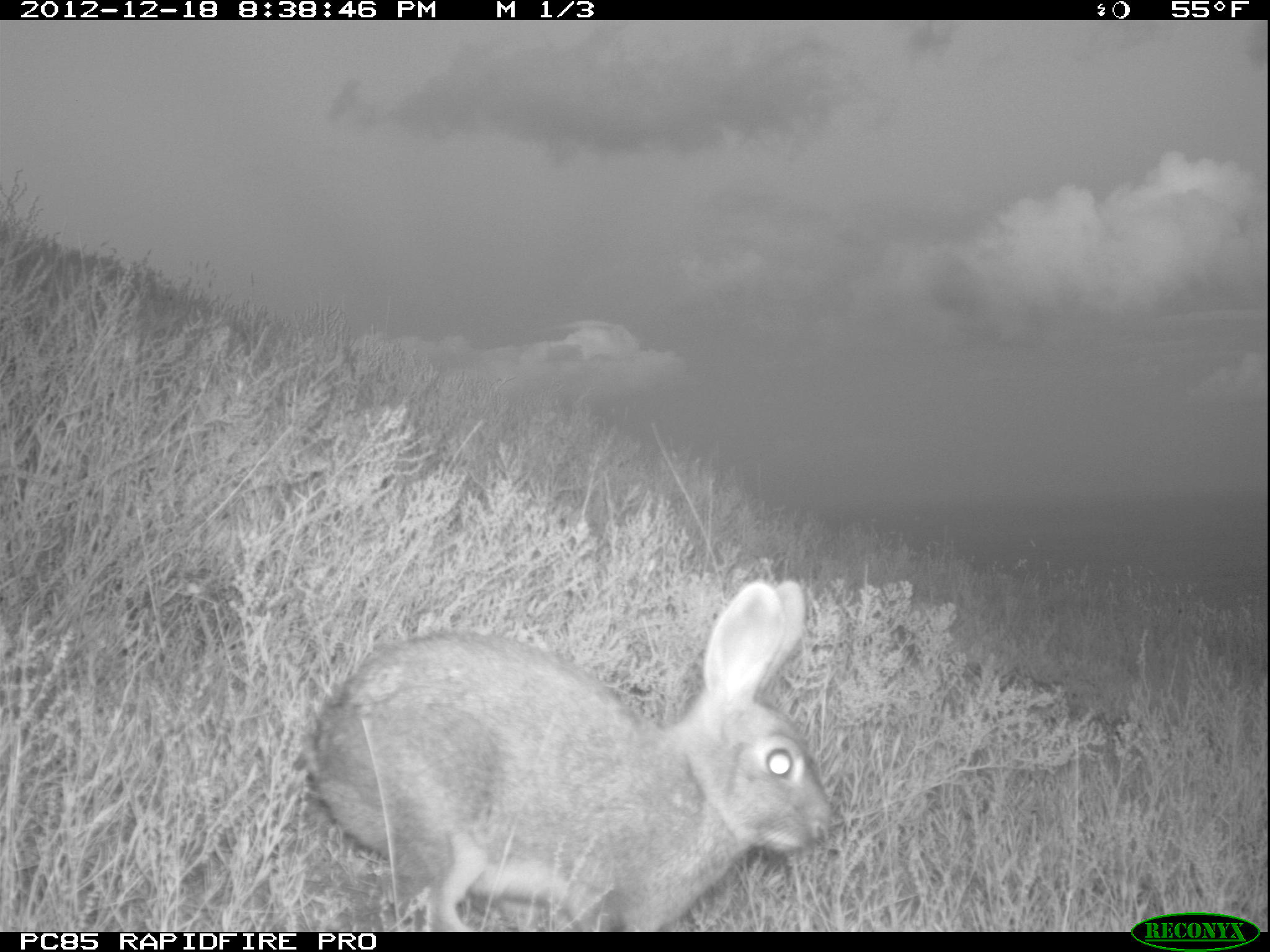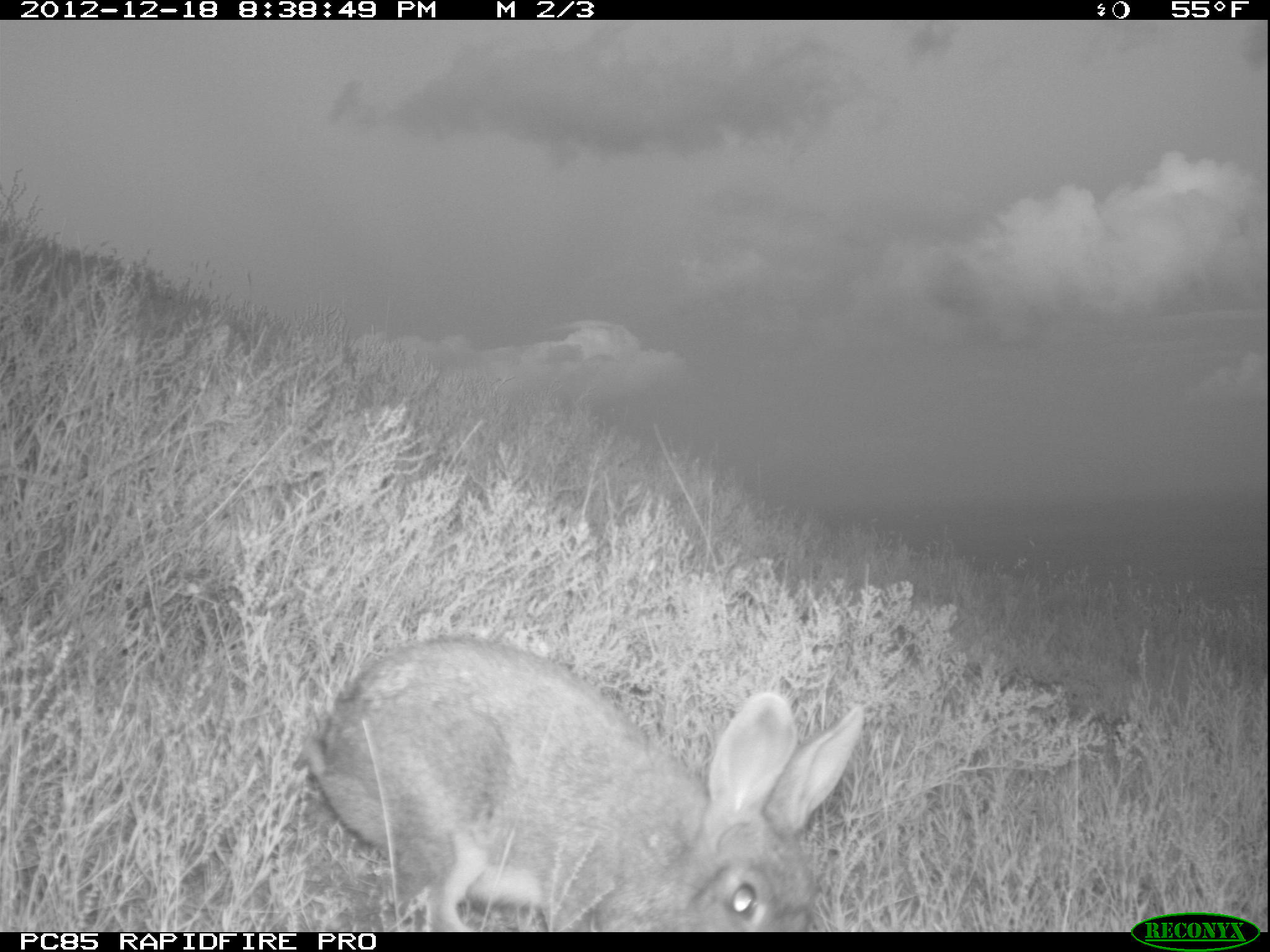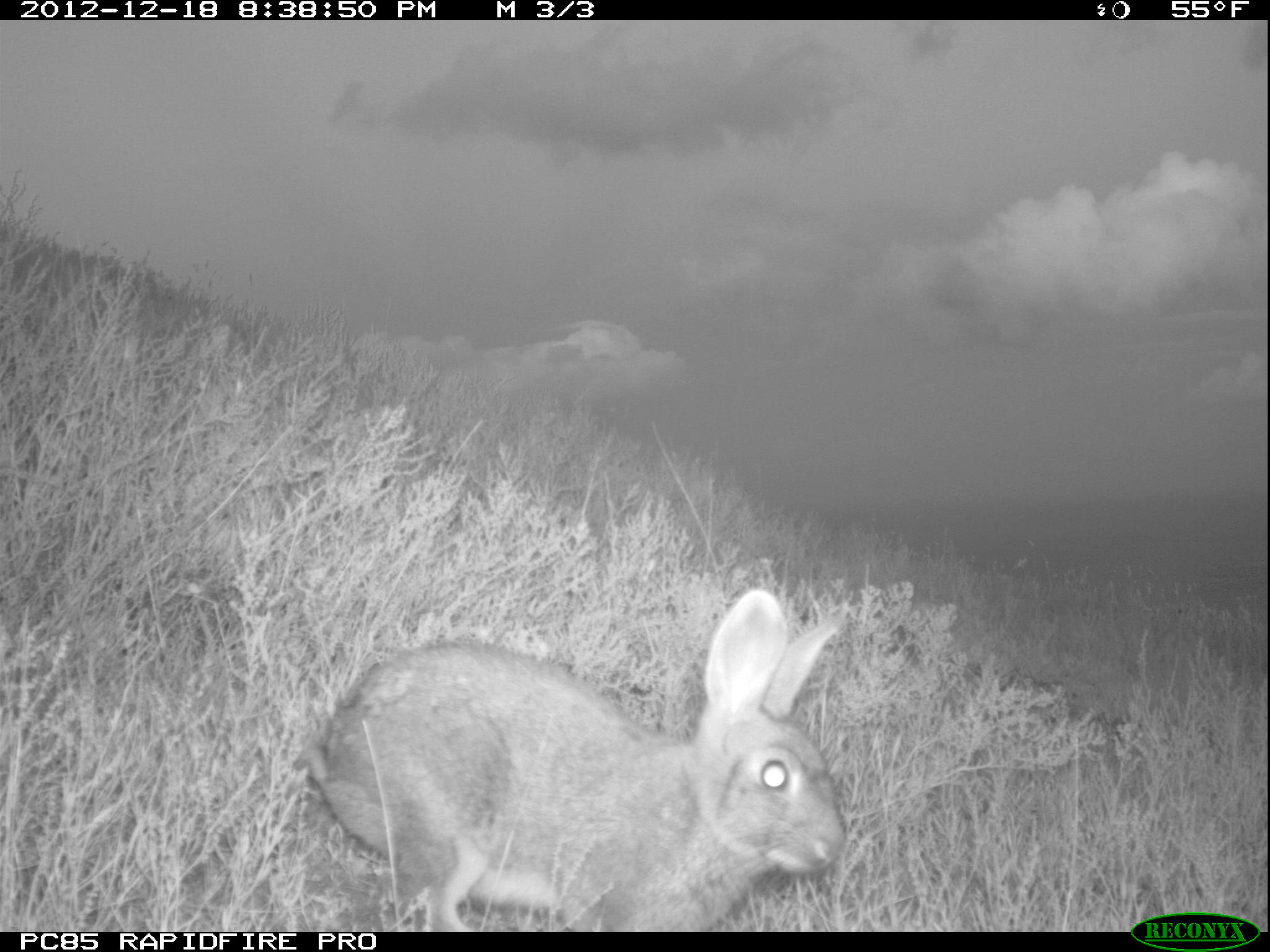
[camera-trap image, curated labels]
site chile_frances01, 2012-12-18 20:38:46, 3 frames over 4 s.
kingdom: Animalia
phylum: Chordata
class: Mammalia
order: Lagomorpha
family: Leporidae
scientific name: Leporidae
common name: rabbits and hares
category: rabbit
Rabbit (rabbits and hares) (Leporidae).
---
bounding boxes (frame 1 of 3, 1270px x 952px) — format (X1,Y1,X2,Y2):
rabbit: (309,568,837,937)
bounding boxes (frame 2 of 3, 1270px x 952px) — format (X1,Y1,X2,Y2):
rabbit: (295,635,871,928)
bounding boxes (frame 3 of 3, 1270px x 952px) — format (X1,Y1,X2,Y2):
rabbit: (293,594,848,932)